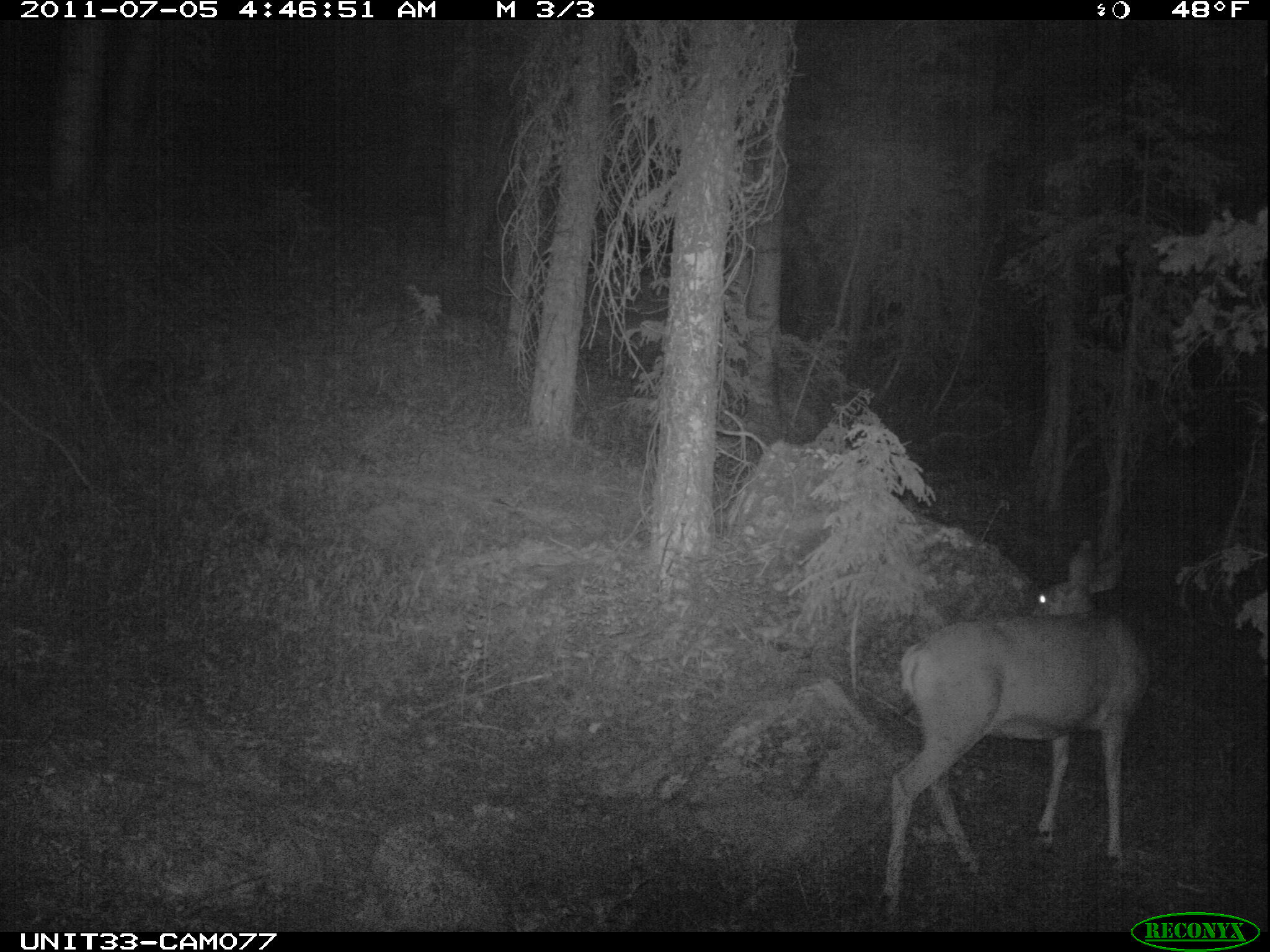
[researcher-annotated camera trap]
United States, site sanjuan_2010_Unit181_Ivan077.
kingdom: Animalia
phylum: Chordata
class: Mammalia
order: Artiodactyla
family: Cervidae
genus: Odocoileus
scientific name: Odocoileus hemionus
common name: mule deer